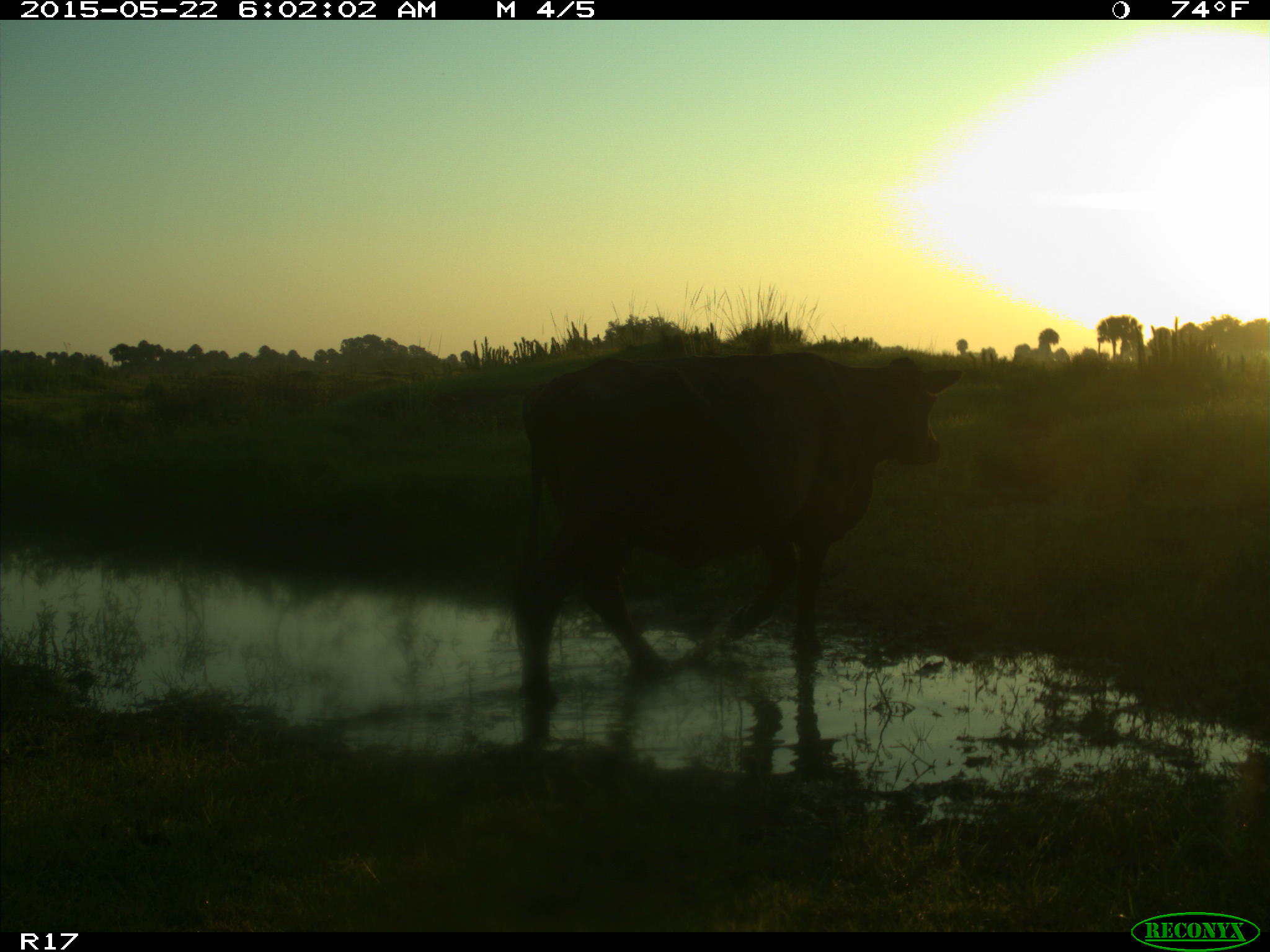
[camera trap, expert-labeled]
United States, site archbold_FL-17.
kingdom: Animalia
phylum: Chordata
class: Mammalia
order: Artiodactyla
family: Bovidae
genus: Bos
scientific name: Bos taurus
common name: domestic cow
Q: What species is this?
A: Bos taurus (domestic cow).